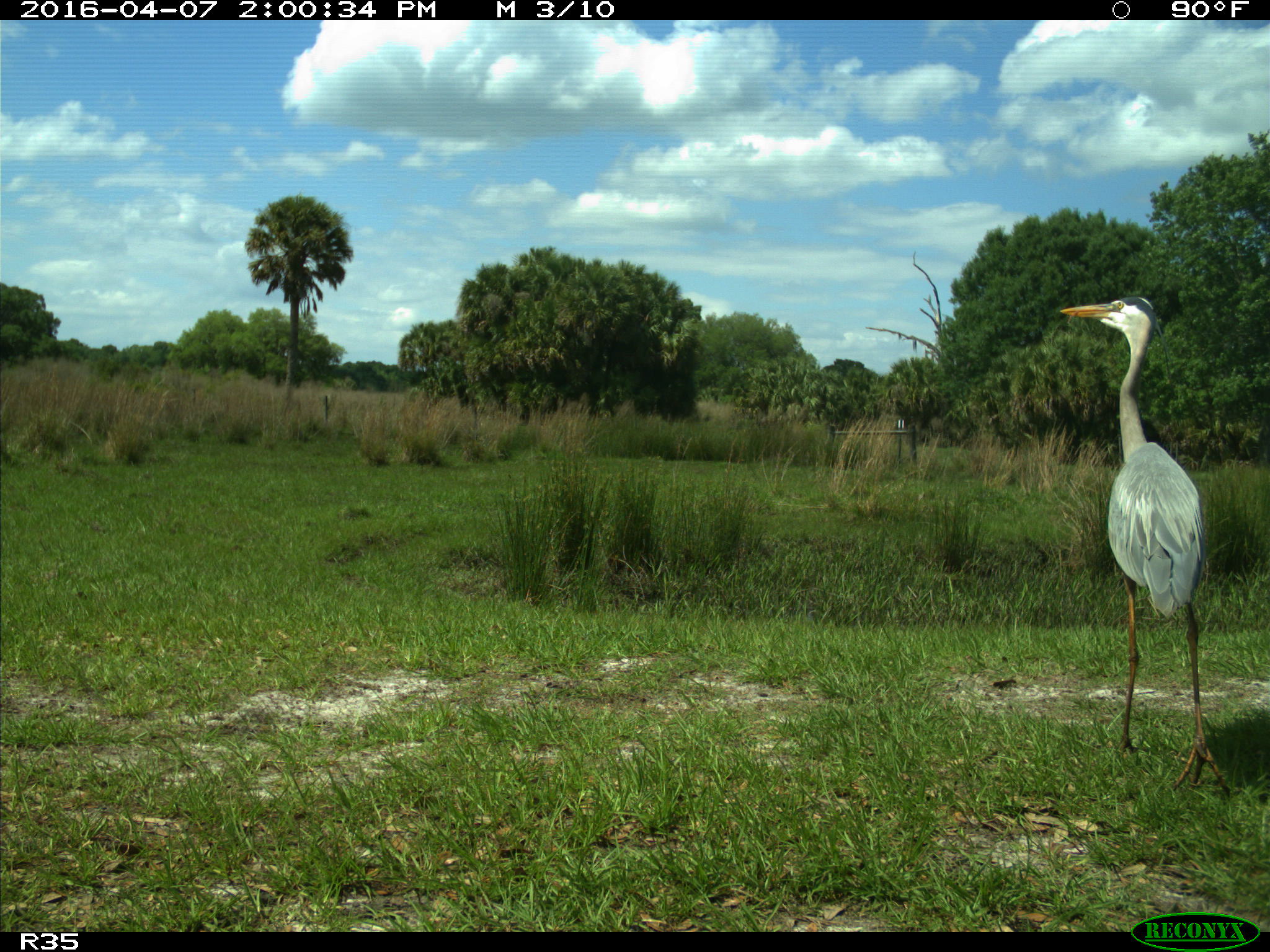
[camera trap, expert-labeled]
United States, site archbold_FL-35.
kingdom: Animalia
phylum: Chordata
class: Aves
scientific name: Aves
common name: birds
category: unidentified bird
Unidentified bird (birds) (Aves).